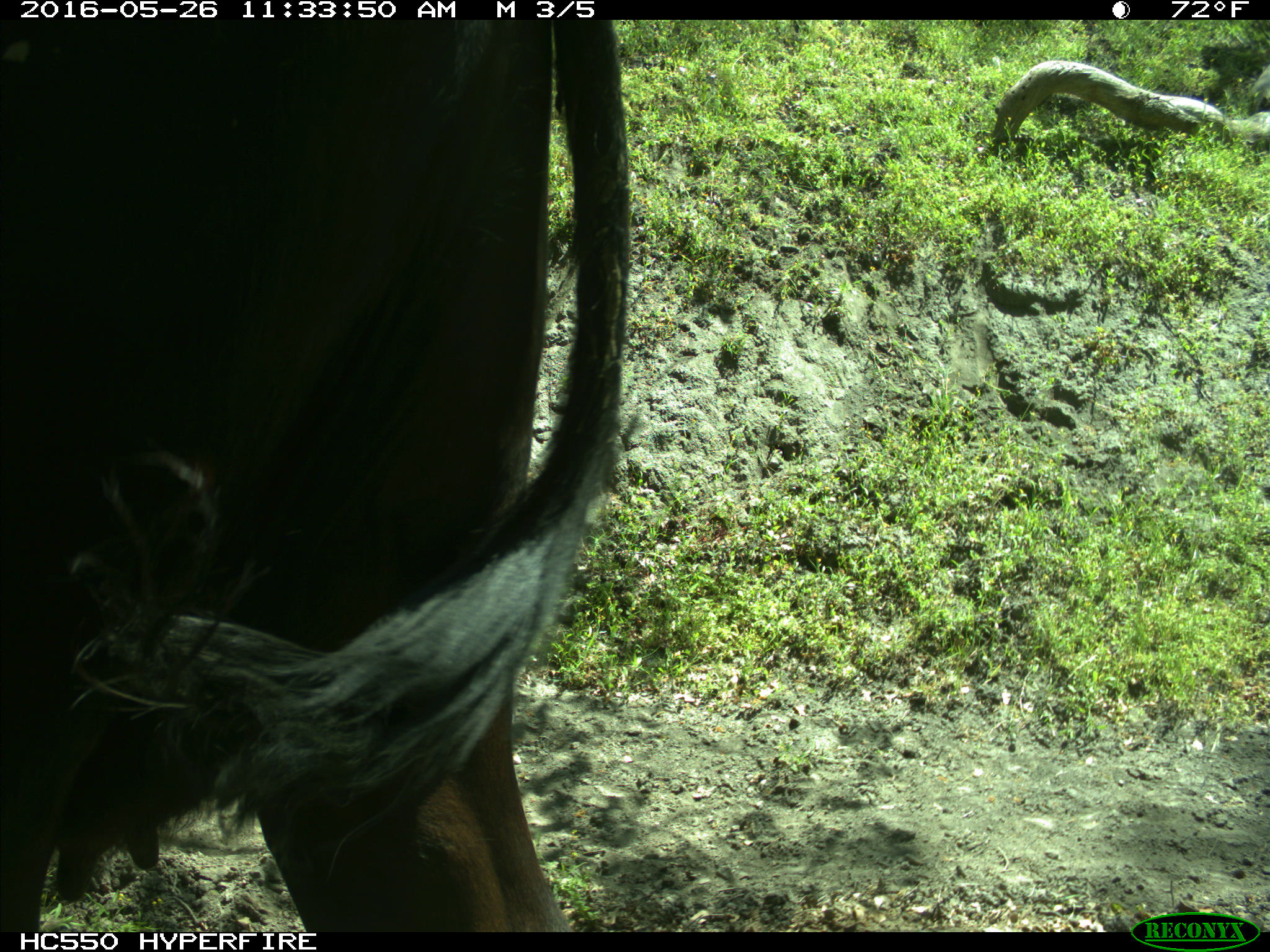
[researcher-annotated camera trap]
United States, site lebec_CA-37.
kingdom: Animalia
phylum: Chordata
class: Mammalia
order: Artiodactyla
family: Bovidae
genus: Bos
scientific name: Bos taurus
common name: domestic cow